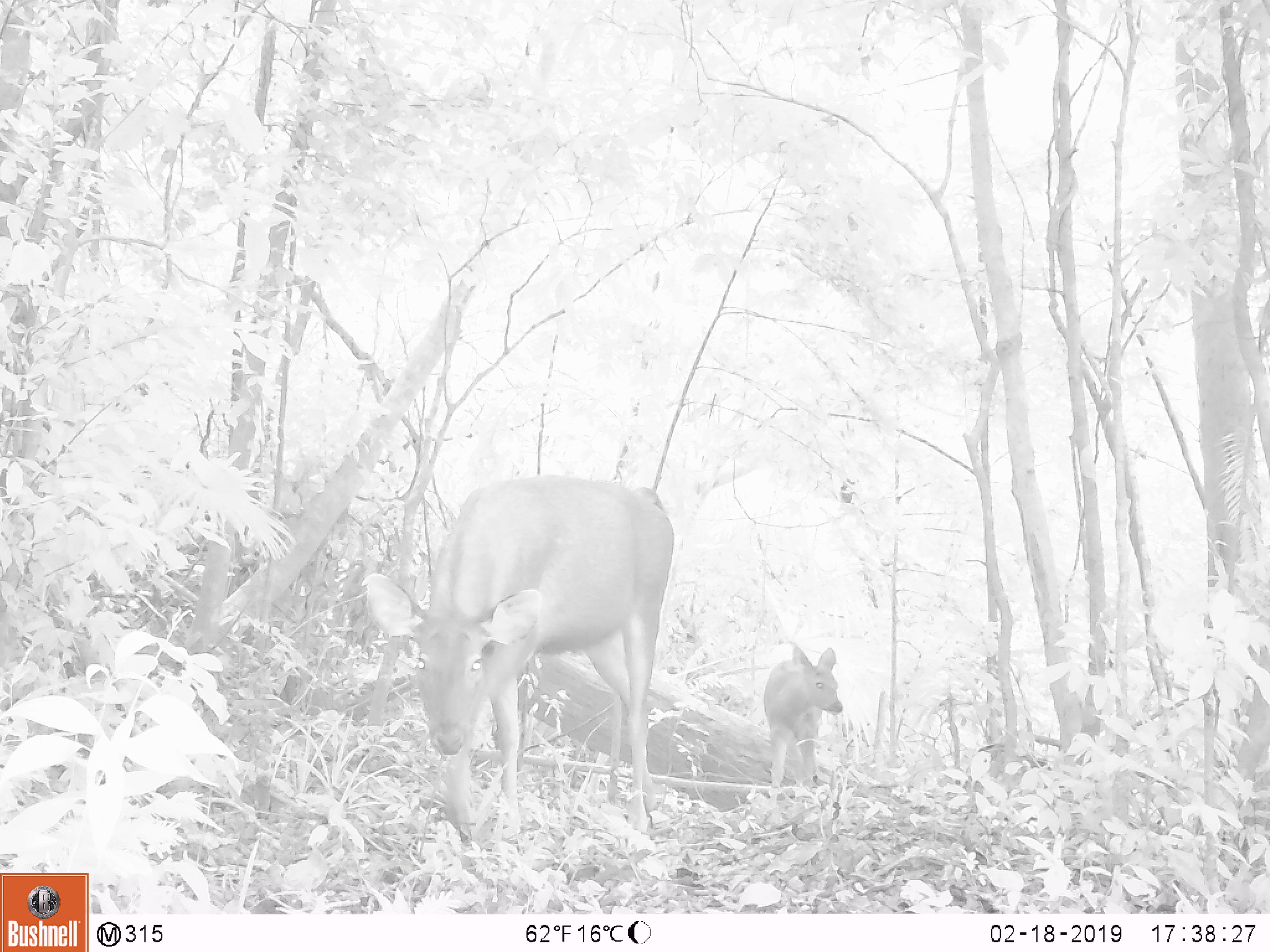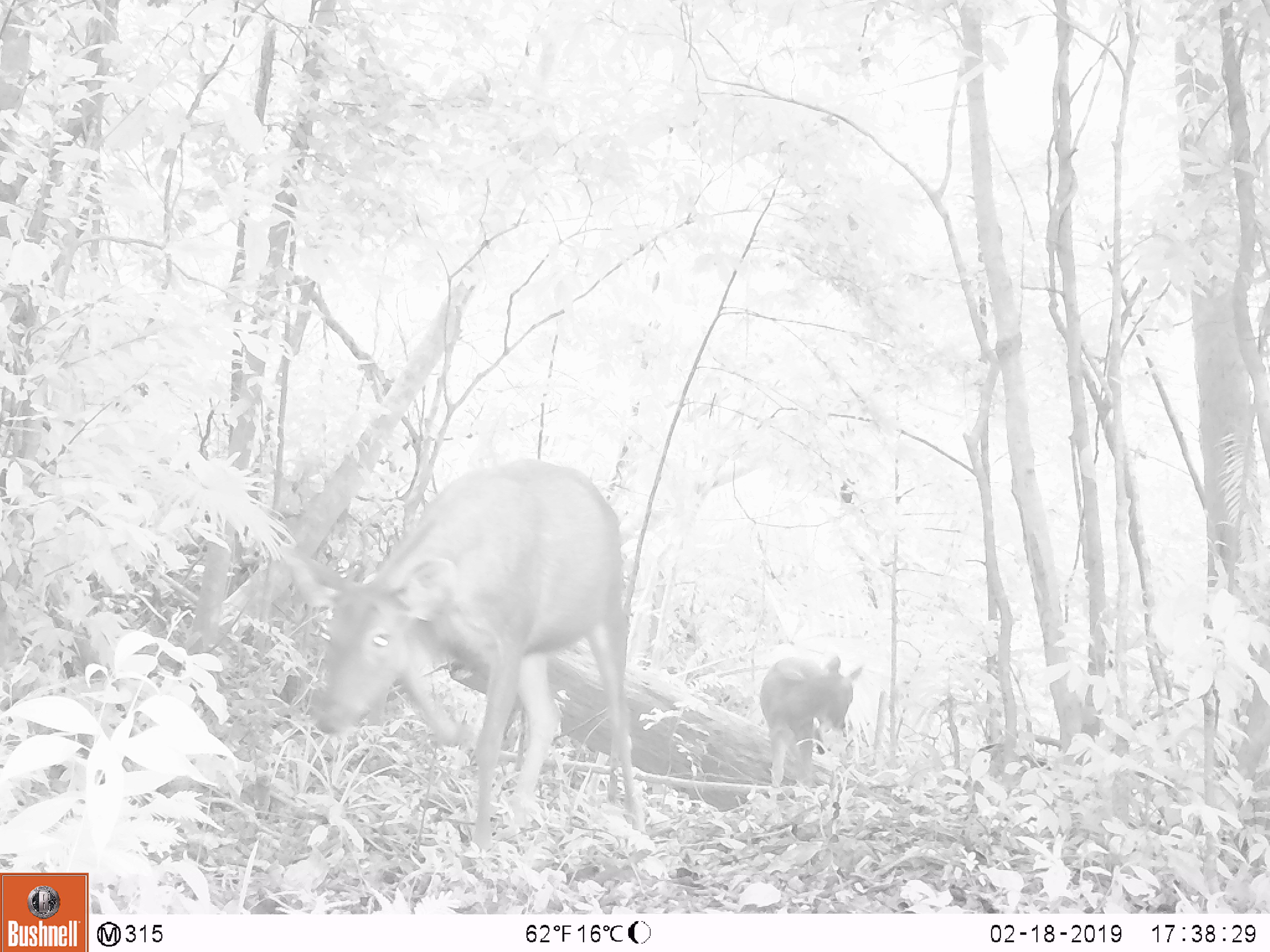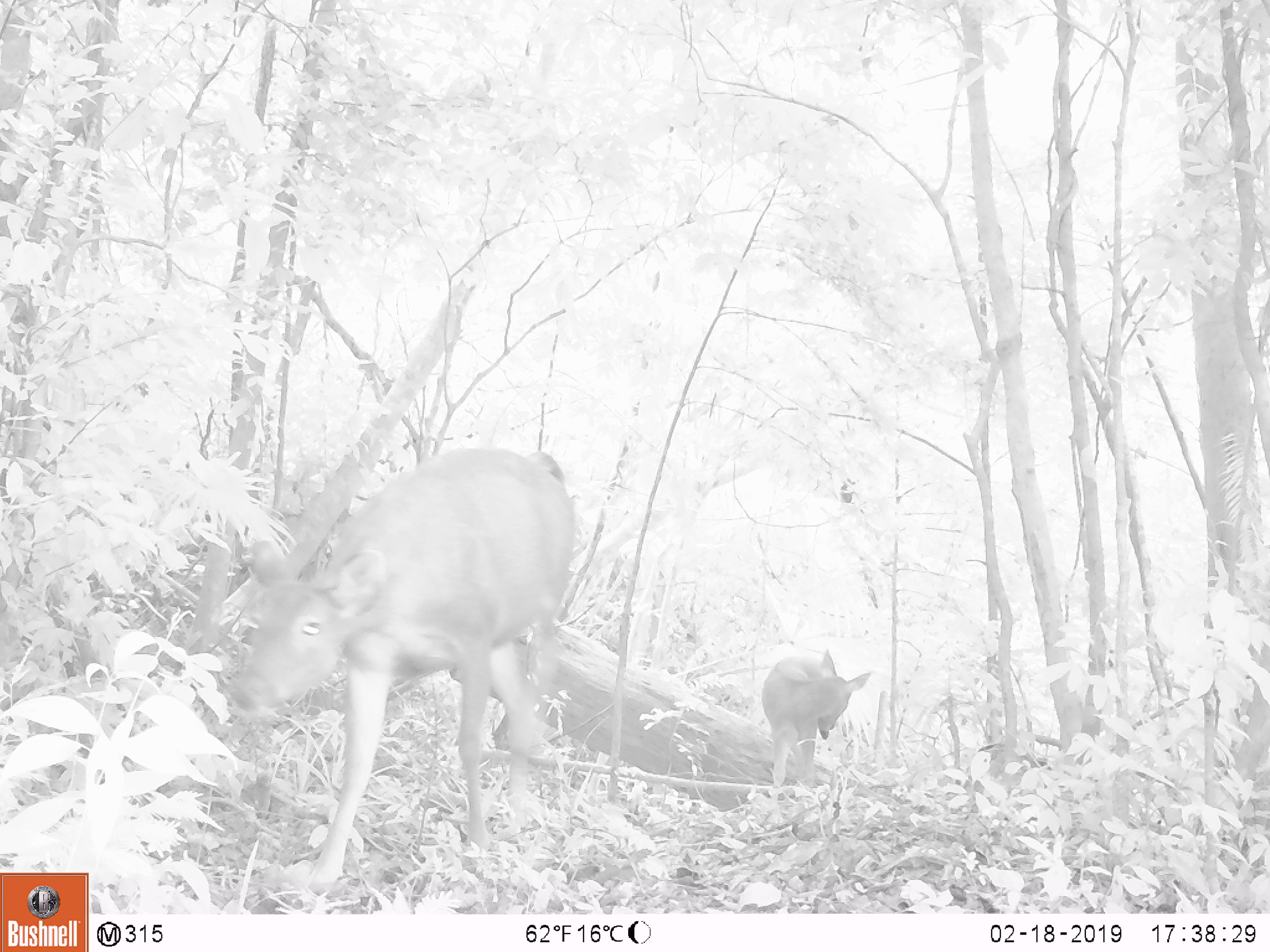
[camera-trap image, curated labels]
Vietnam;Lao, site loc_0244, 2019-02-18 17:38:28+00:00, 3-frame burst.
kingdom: Animalia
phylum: Chordata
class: Mammalia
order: Artiodactyla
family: Cervidae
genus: Rusa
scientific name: Rusa unicolor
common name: sambar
Sambar (Rusa unicolor). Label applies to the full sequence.